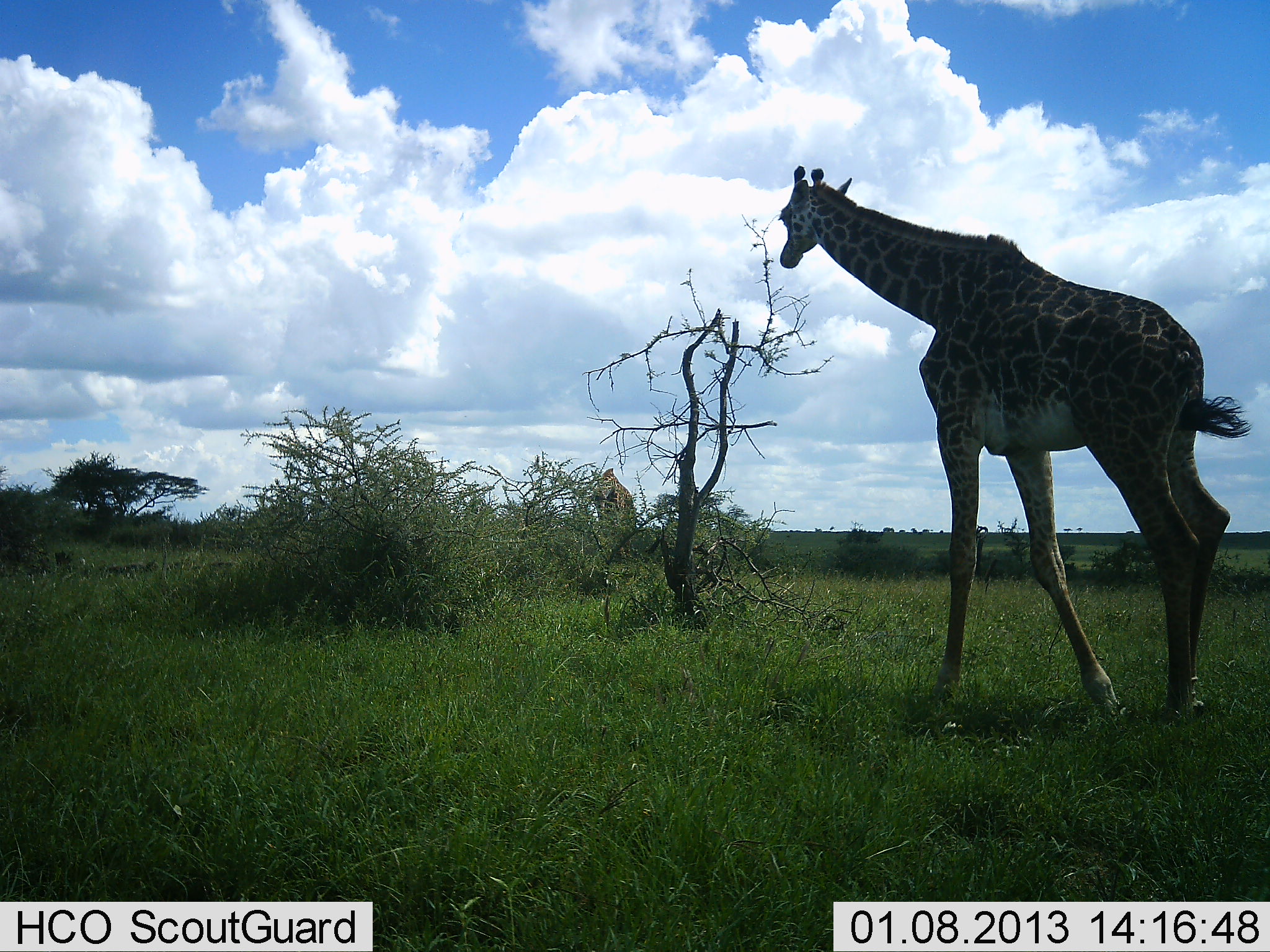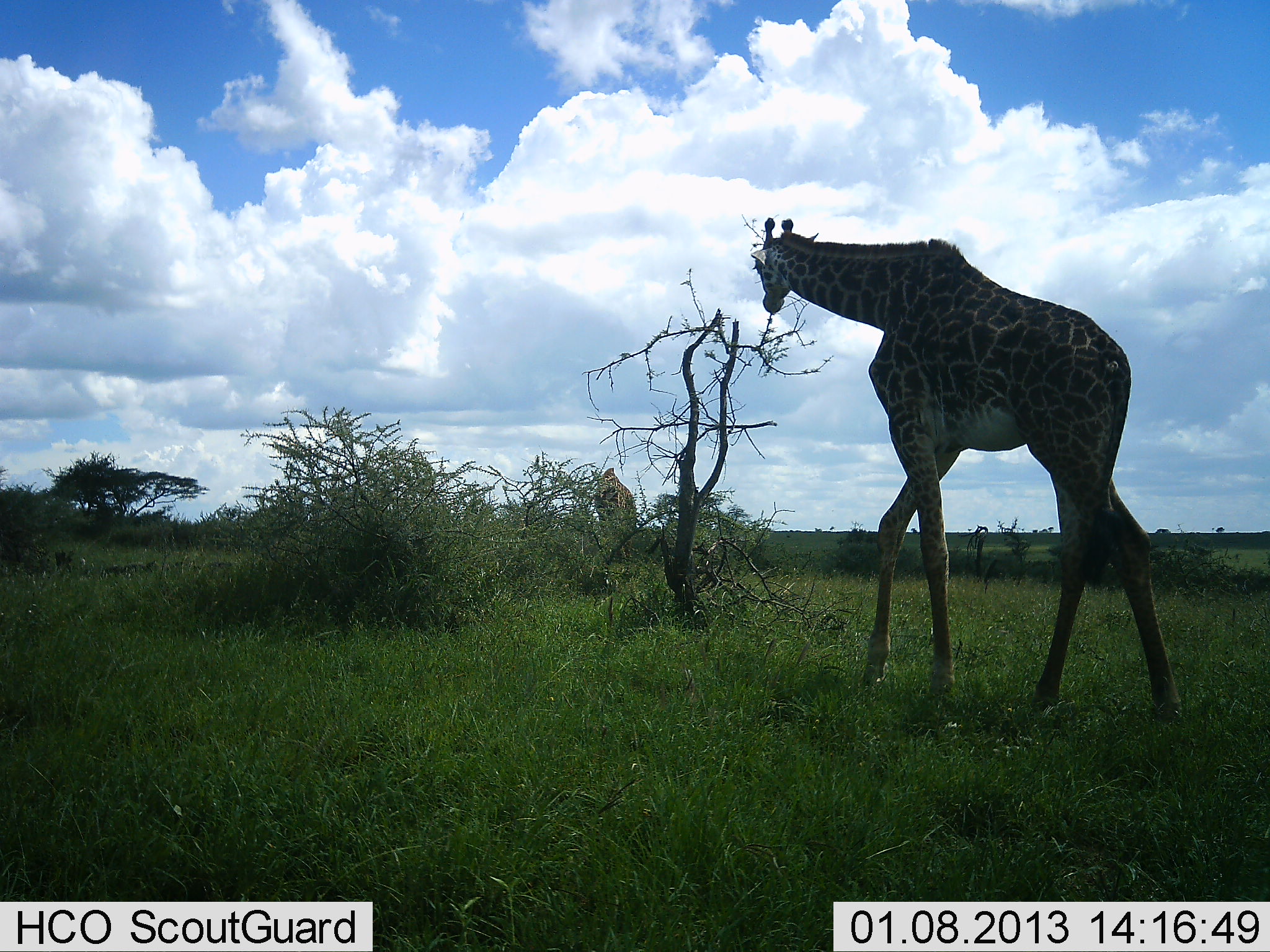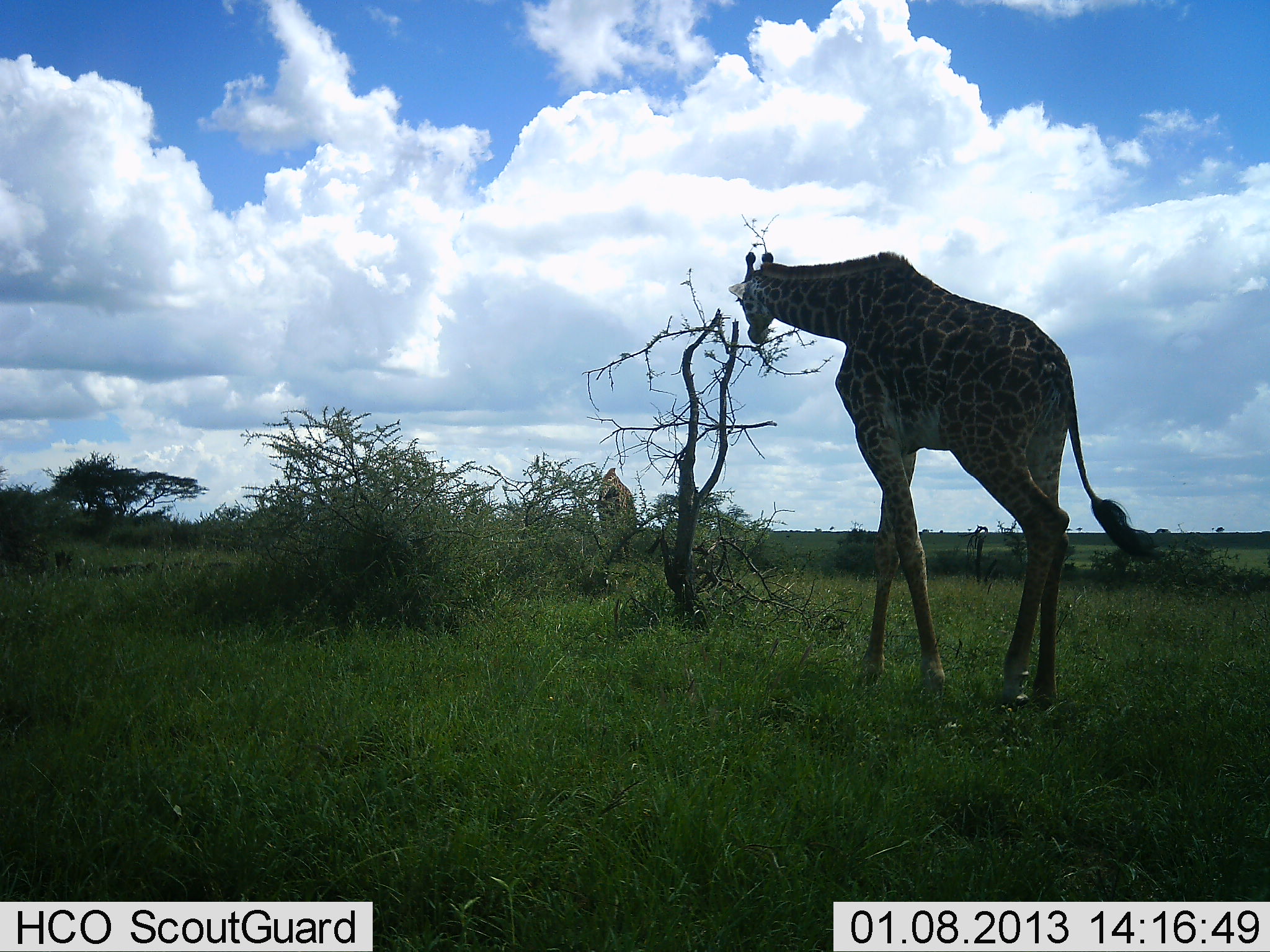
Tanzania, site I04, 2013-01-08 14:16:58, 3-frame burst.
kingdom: Animalia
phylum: Chordata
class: Mammalia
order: Artiodactyla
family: Giraffidae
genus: Giraffa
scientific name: Giraffa camelopardalis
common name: giraffe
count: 2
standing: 22%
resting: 0%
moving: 83%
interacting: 0%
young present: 0%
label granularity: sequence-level